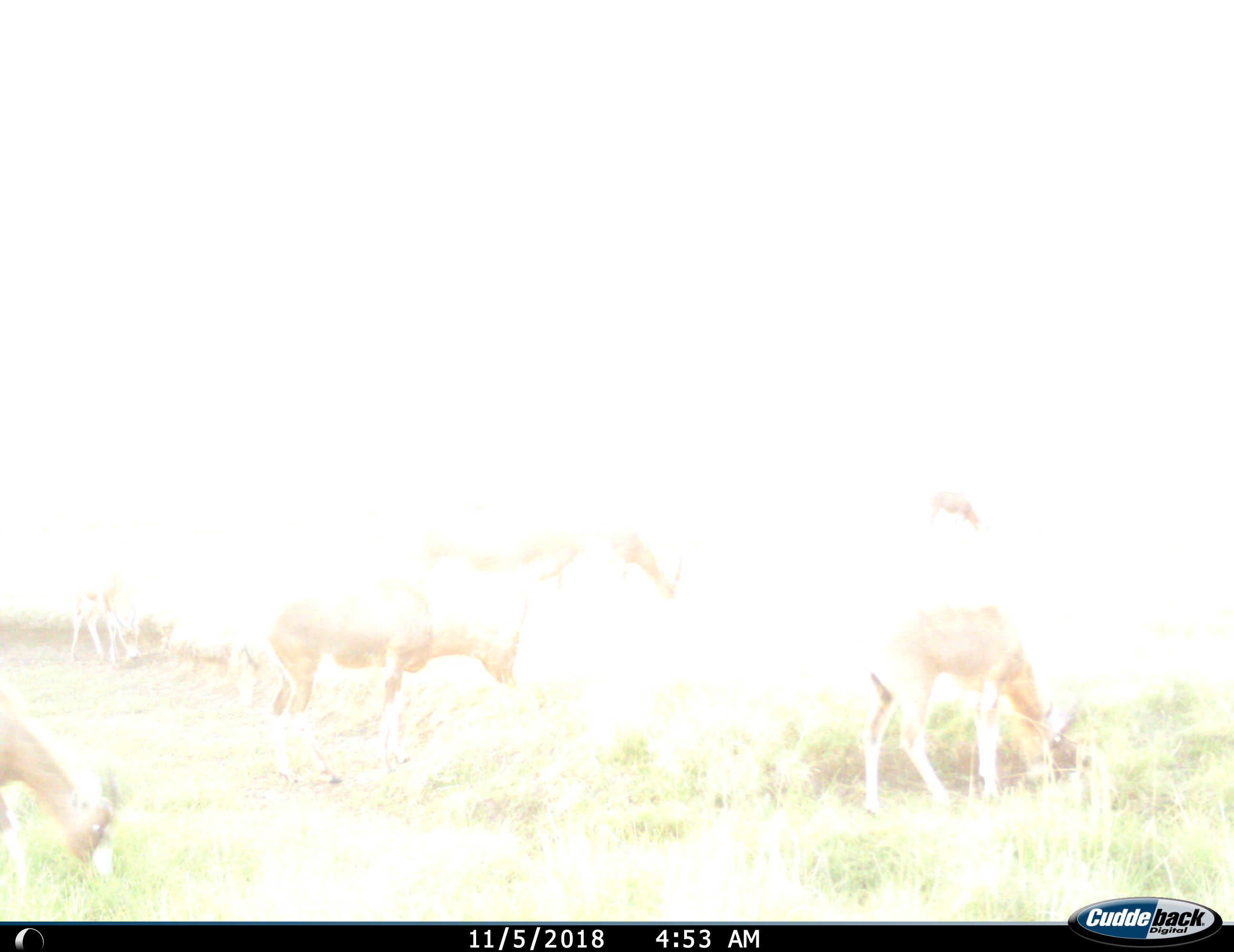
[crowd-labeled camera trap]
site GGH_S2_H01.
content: unidentified animal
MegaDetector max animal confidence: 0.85